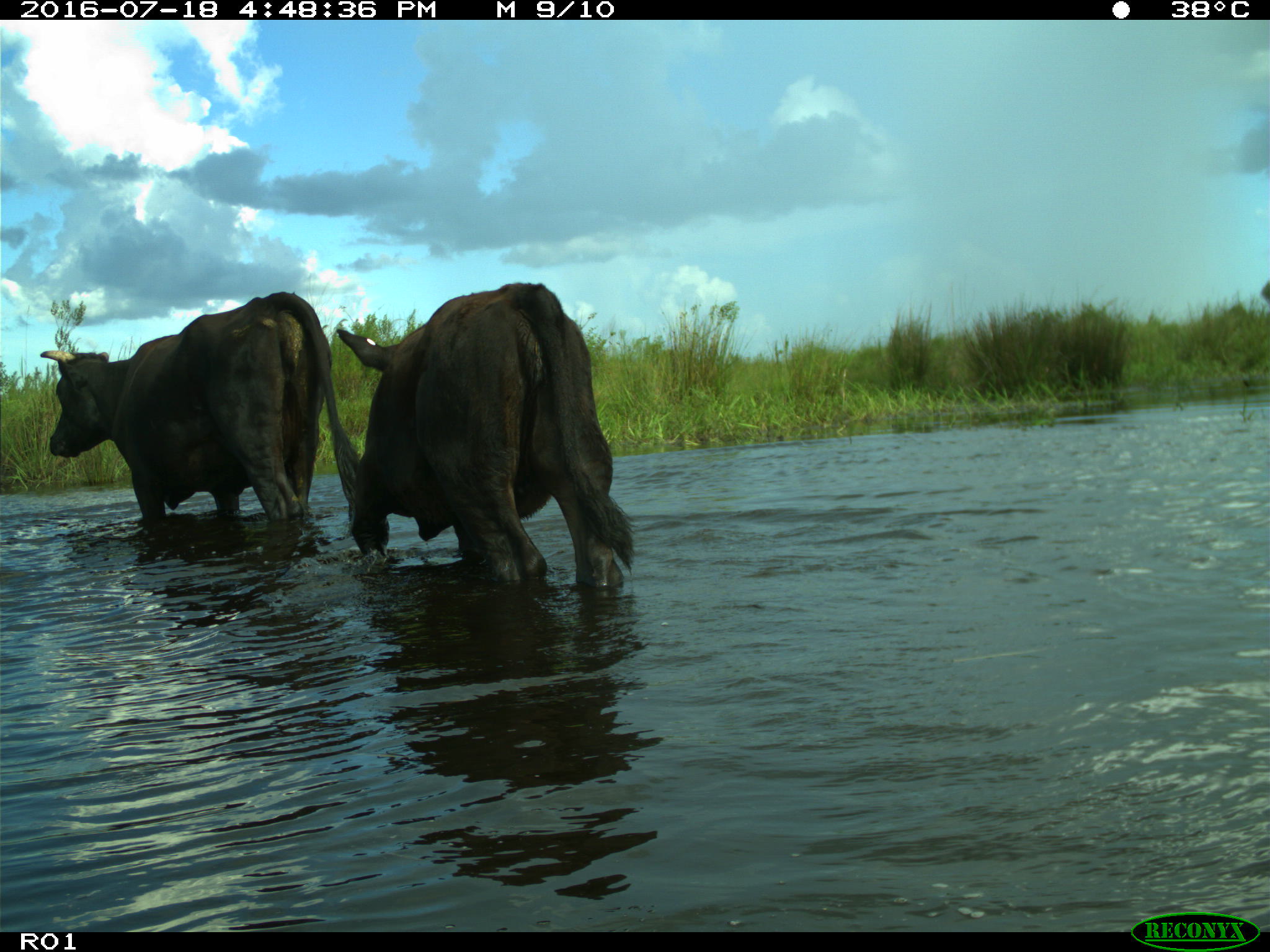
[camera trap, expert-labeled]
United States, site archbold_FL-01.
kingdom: Animalia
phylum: Chordata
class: Mammalia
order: Artiodactyla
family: Bovidae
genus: Bos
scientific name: Bos taurus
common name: domestic cow